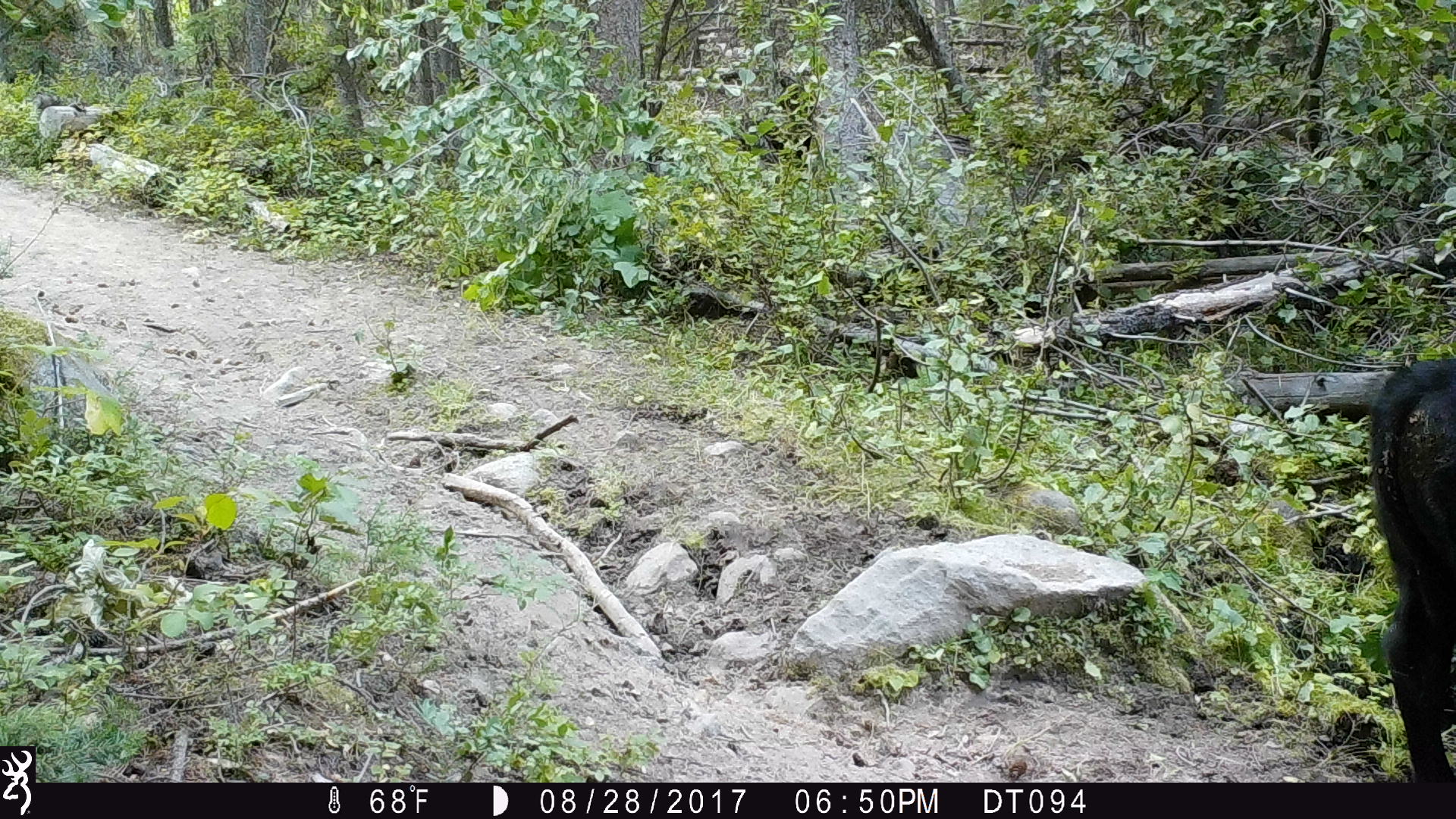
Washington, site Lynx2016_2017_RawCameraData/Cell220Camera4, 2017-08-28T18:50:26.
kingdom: Animalia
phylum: Chordata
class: Mammalia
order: Artiodactyla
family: Bovidae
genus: Bos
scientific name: Bos taurus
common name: domestic cattle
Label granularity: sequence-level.